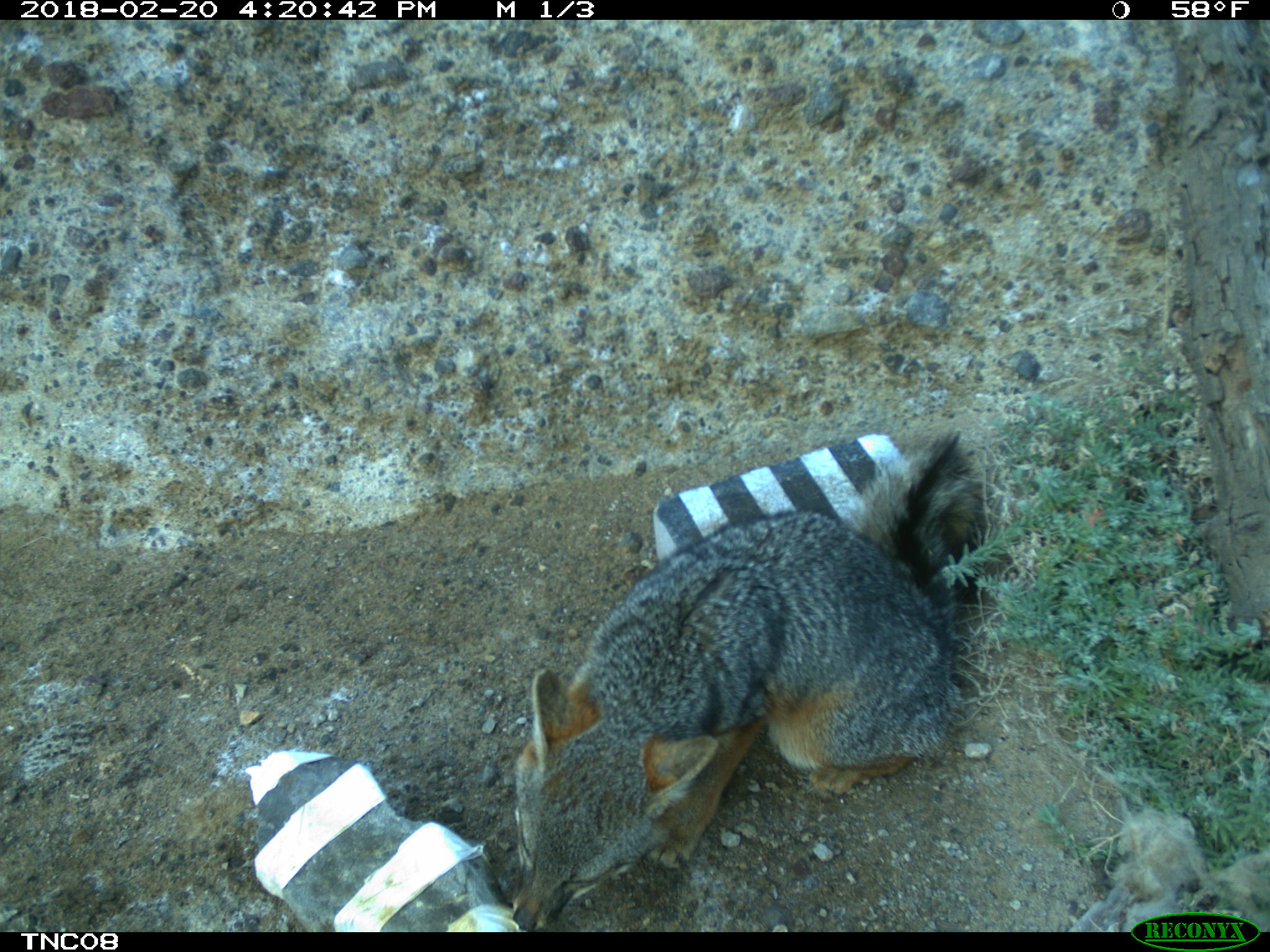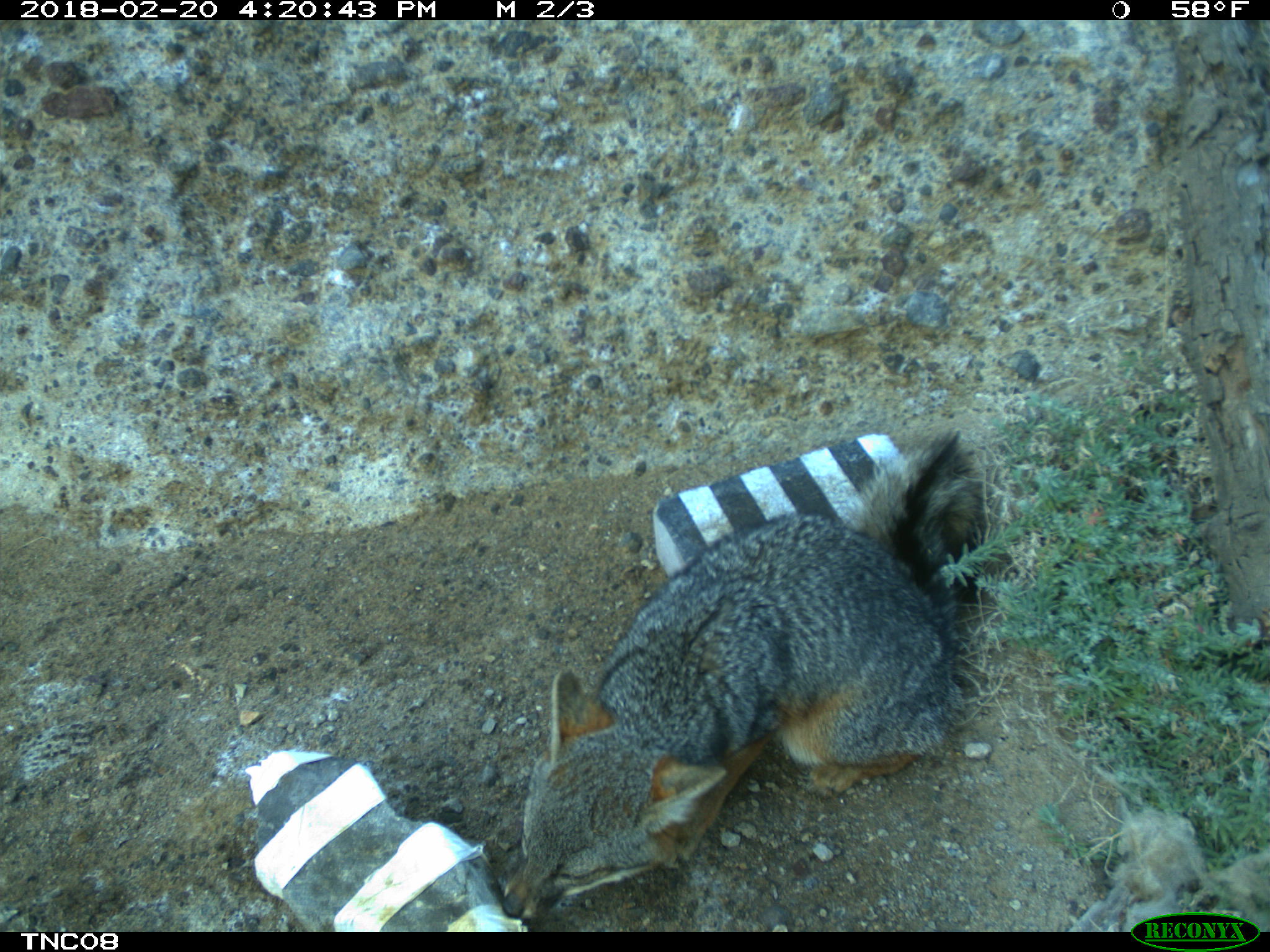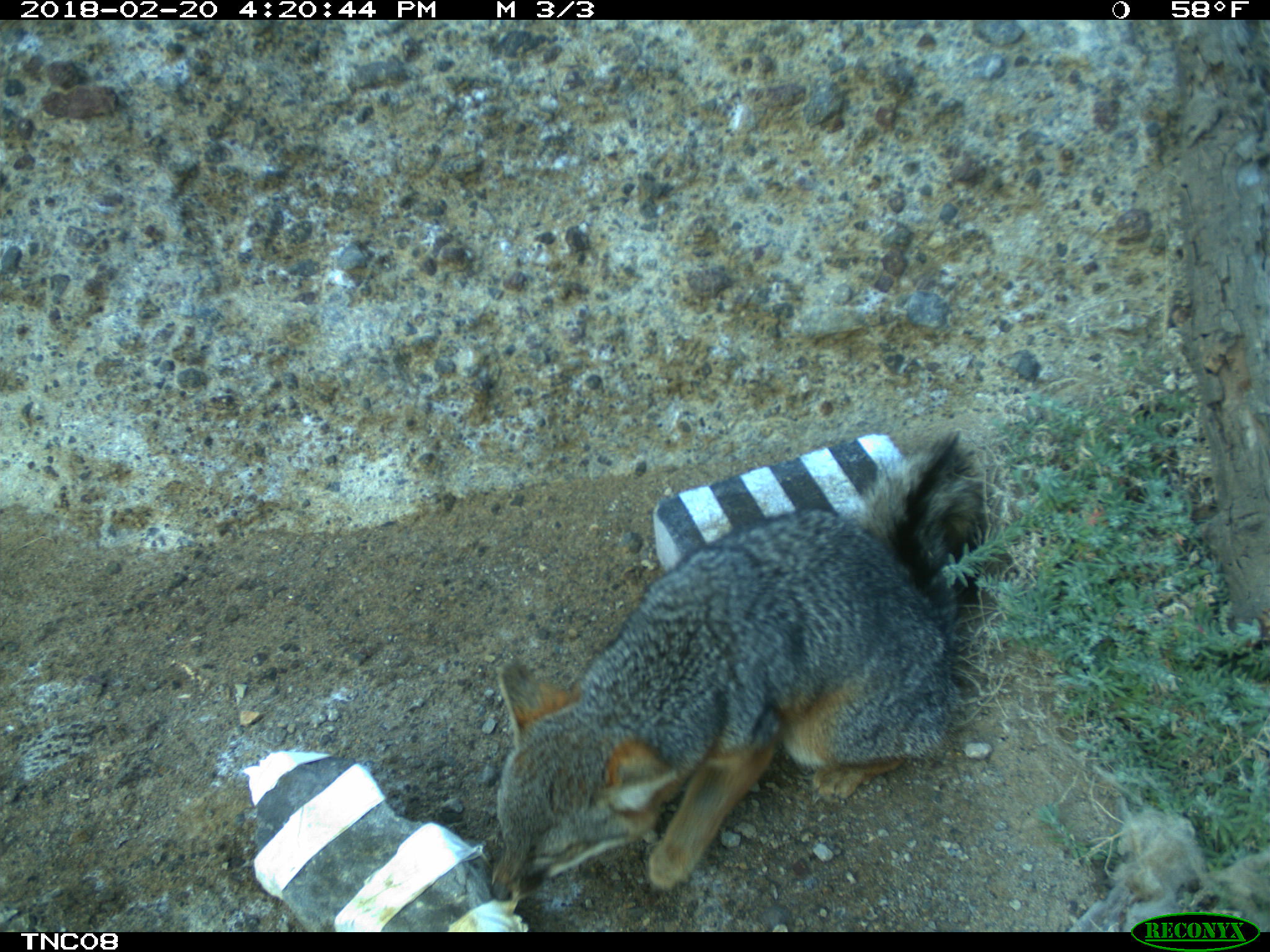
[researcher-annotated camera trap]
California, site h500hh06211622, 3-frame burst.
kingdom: Animalia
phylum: Chordata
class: Mammalia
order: Carnivora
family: Canidae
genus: Urocyon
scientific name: Urocyon littoralis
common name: island fox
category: fox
Fox (island fox) (Urocyon littoralis).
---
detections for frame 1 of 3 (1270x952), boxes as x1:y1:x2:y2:
fox: 510:434:980:930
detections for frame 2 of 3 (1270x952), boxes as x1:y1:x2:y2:
fox: 498:428:990:932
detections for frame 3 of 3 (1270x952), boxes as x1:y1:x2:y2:
fox: 486:430:988:902